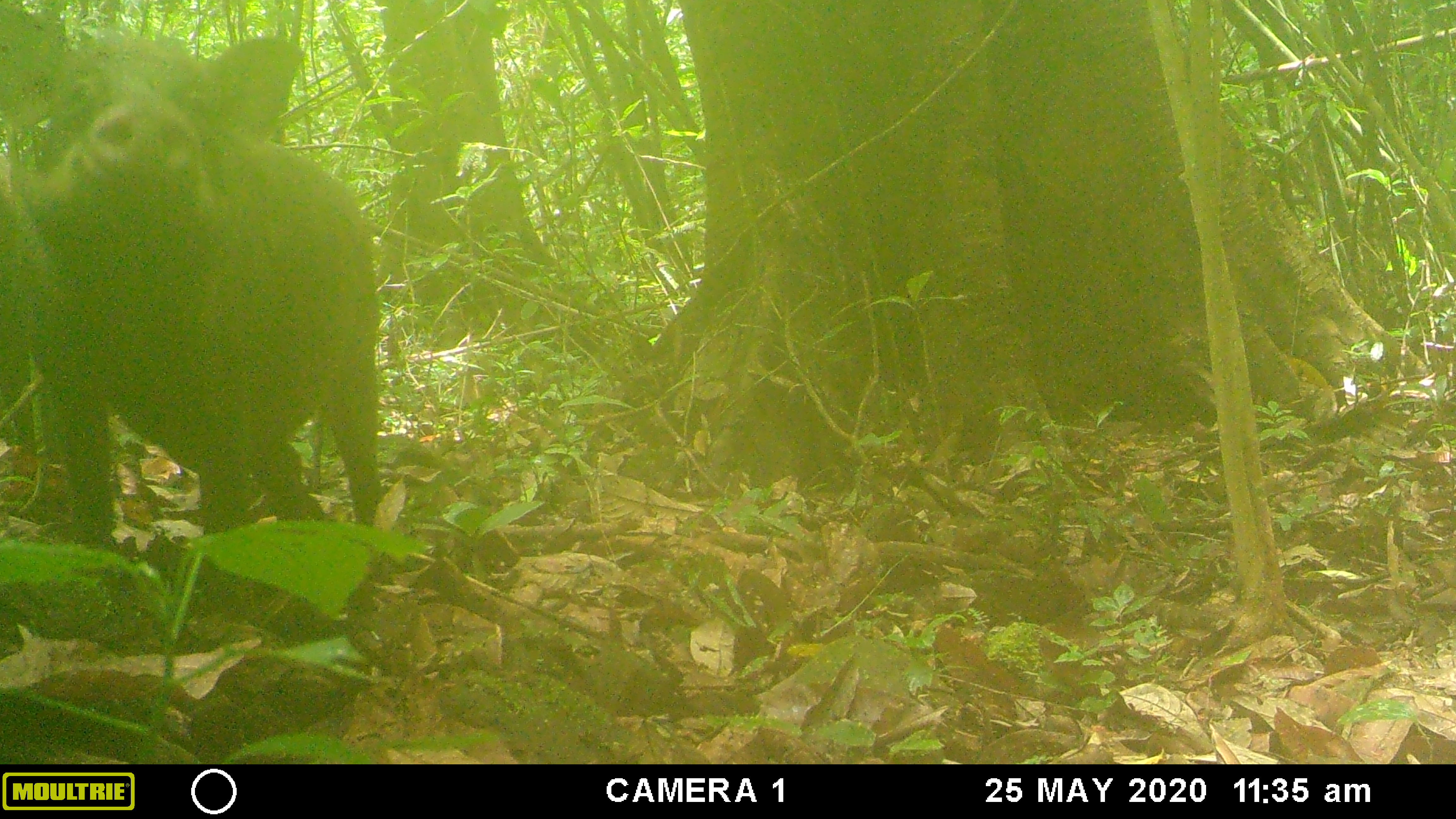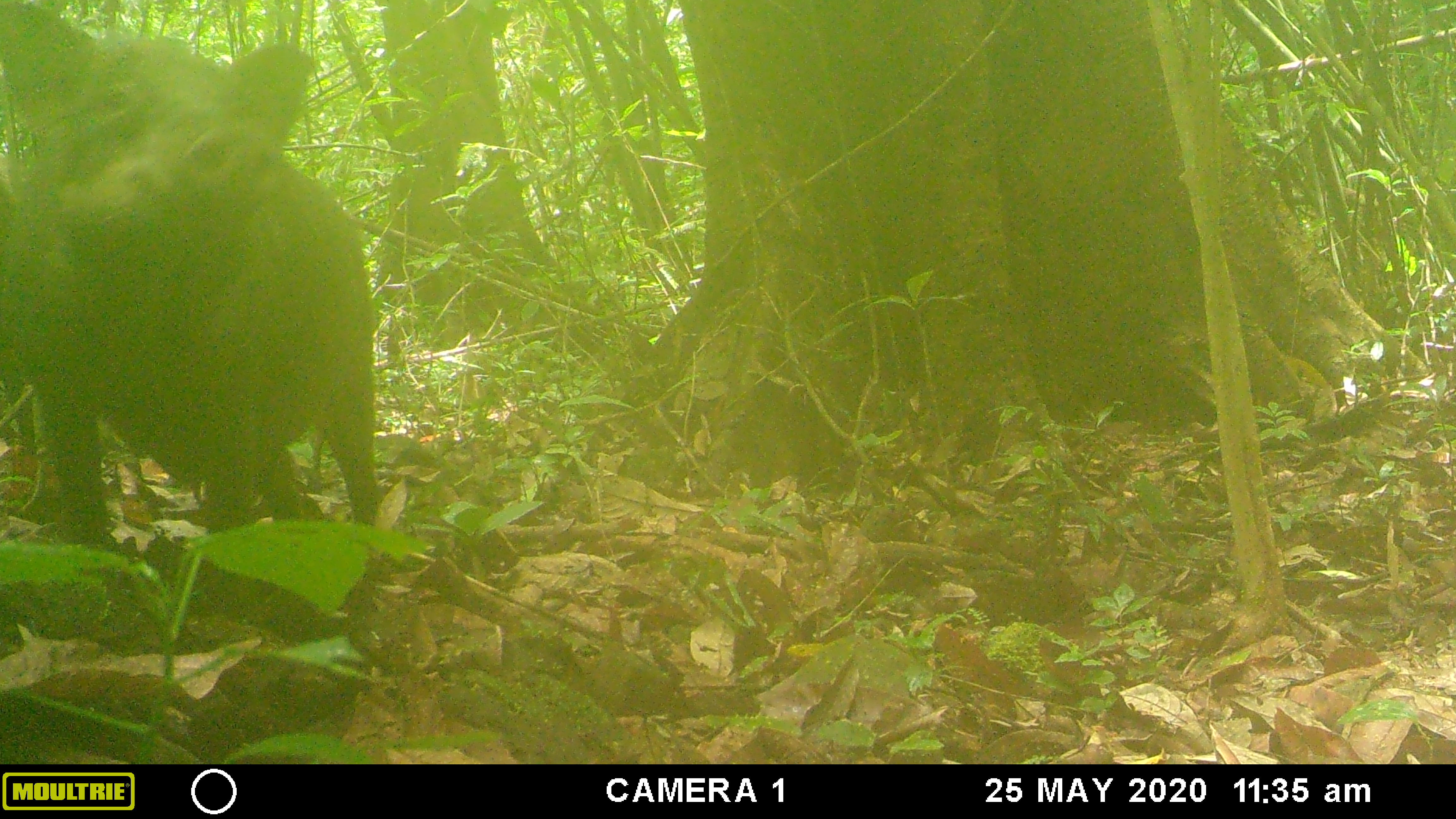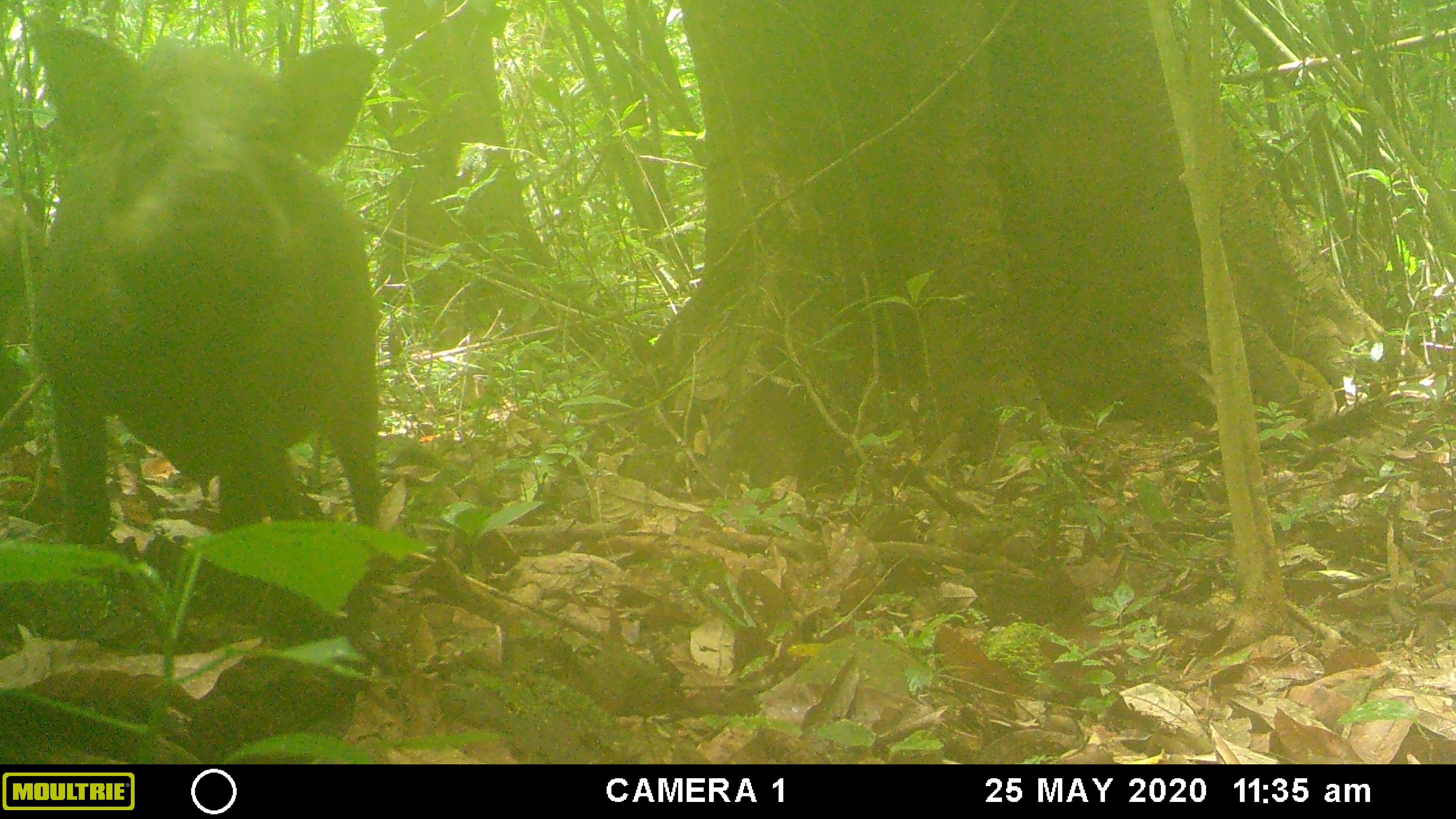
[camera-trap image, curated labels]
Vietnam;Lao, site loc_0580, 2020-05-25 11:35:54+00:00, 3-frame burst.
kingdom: Animalia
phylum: Chordata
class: Mammalia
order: Artiodactyla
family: Suidae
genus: Sus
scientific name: Sus scrofa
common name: eurasian wild pig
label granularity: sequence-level